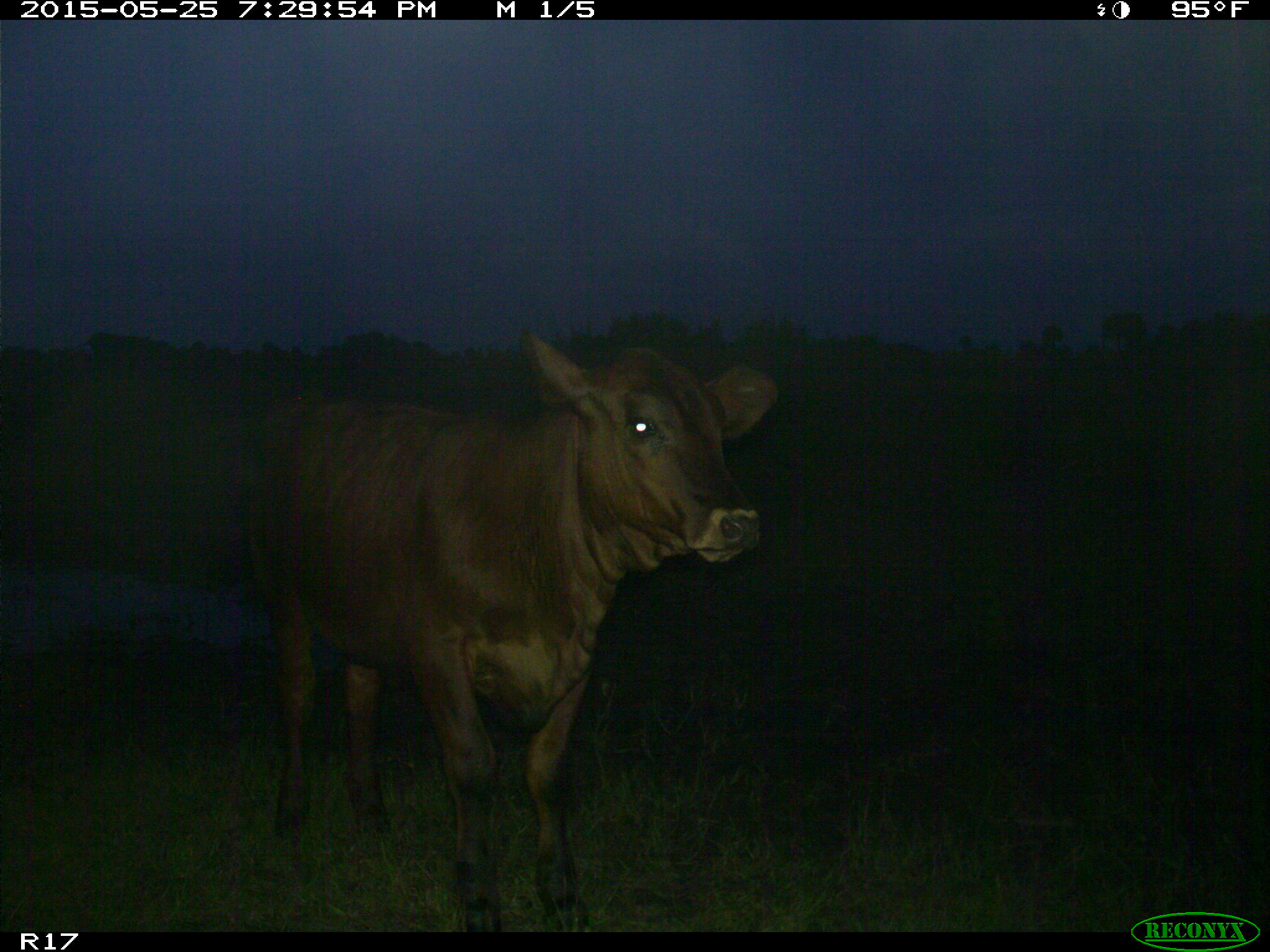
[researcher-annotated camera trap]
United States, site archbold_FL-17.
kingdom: Animalia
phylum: Chordata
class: Mammalia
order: Artiodactyla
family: Bovidae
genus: Bos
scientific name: Bos taurus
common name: domestic cow